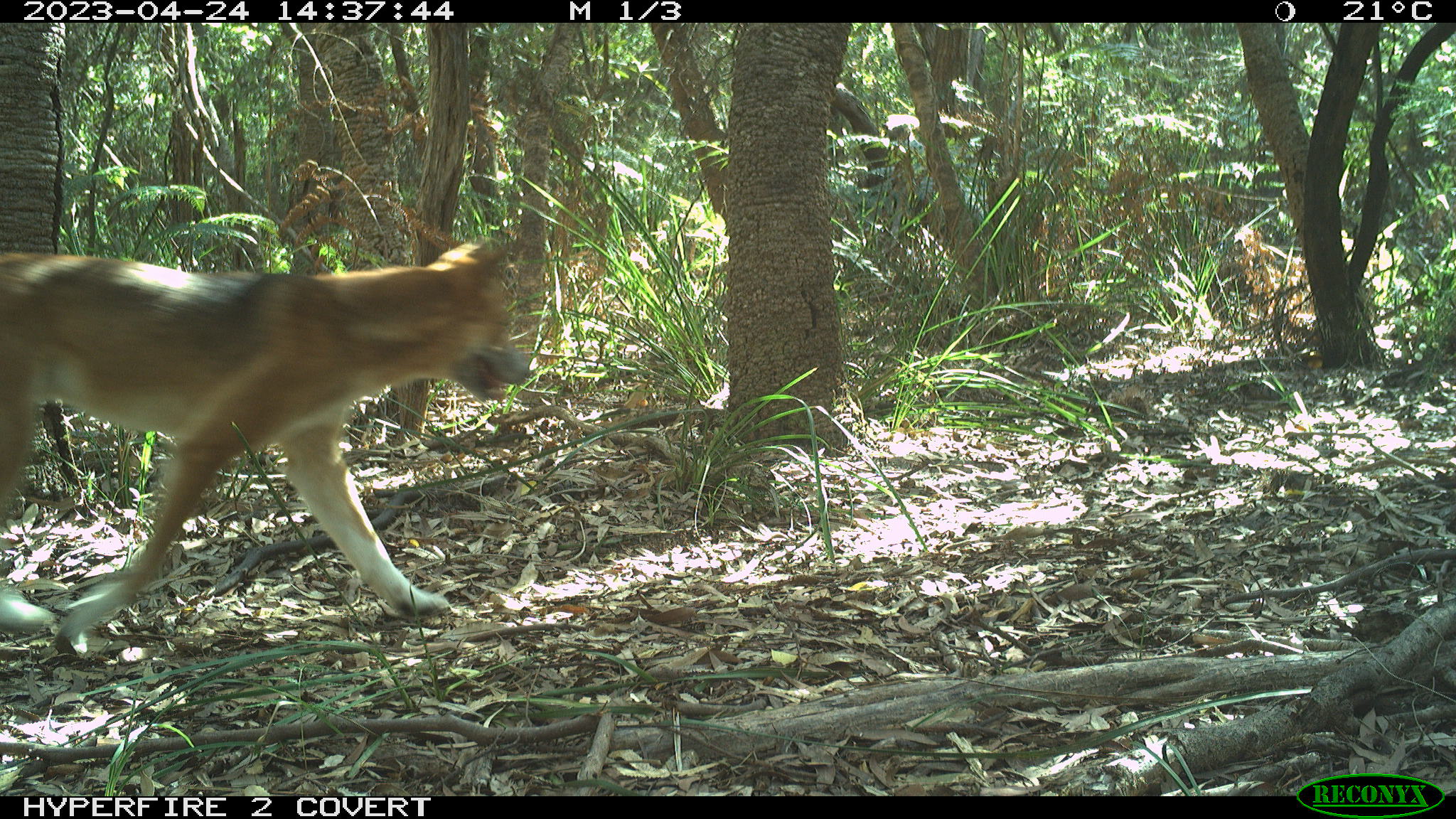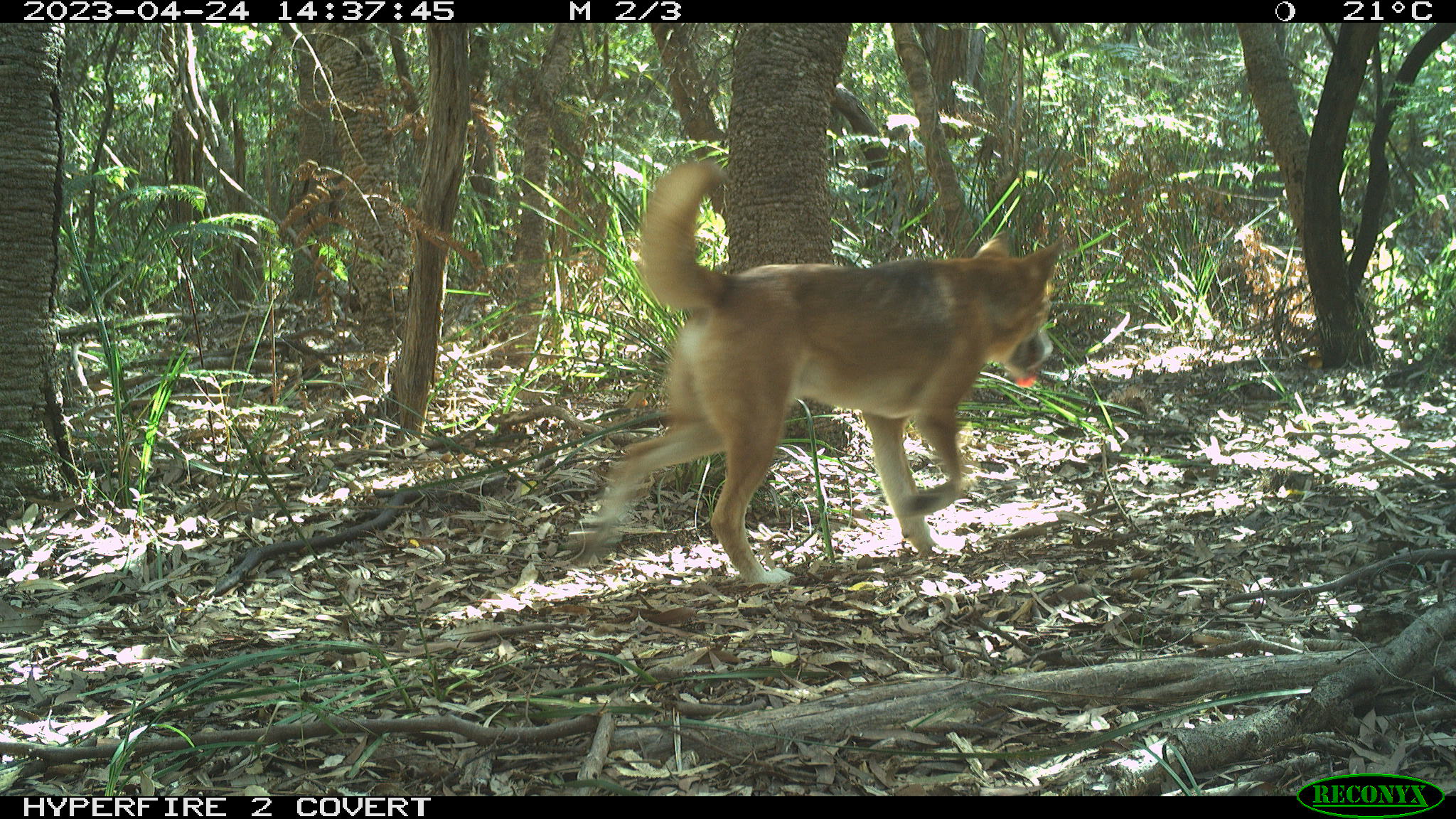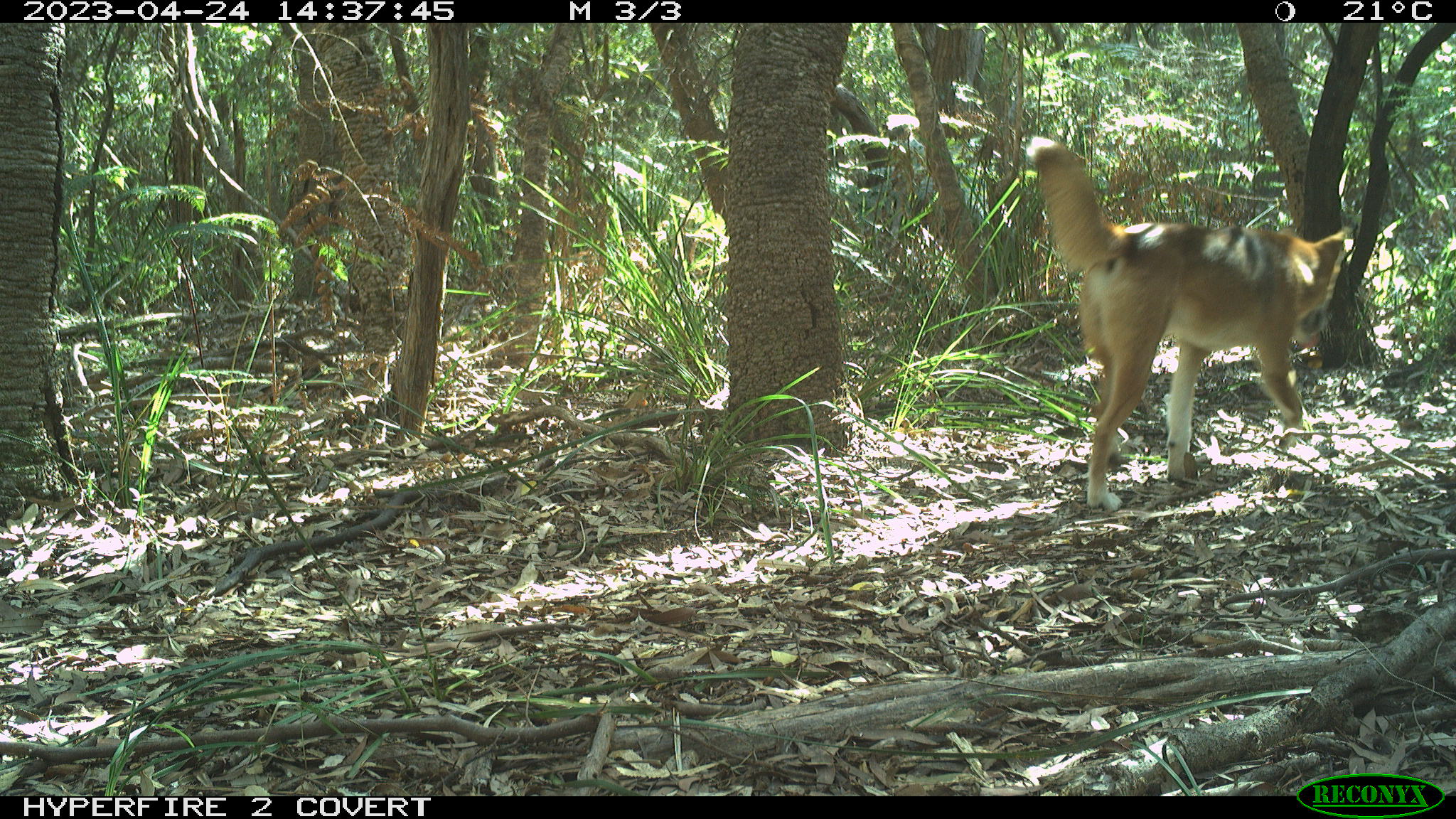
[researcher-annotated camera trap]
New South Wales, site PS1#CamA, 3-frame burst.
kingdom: Animalia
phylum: Chordata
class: Mammalia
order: Carnivora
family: Canidae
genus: Canis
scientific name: Canis familiaris dingo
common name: dingo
Dingo (Canis familiaris dingo).